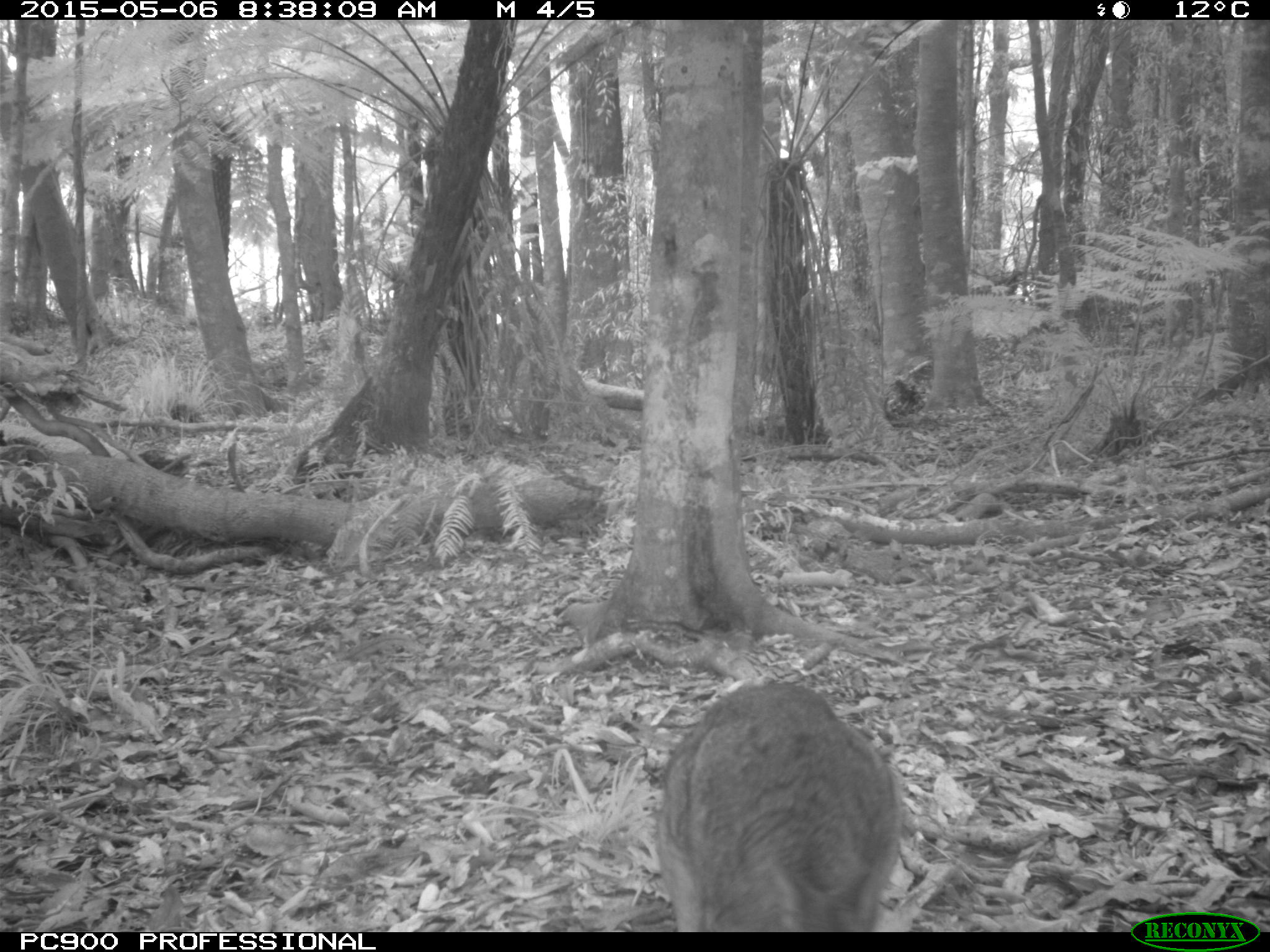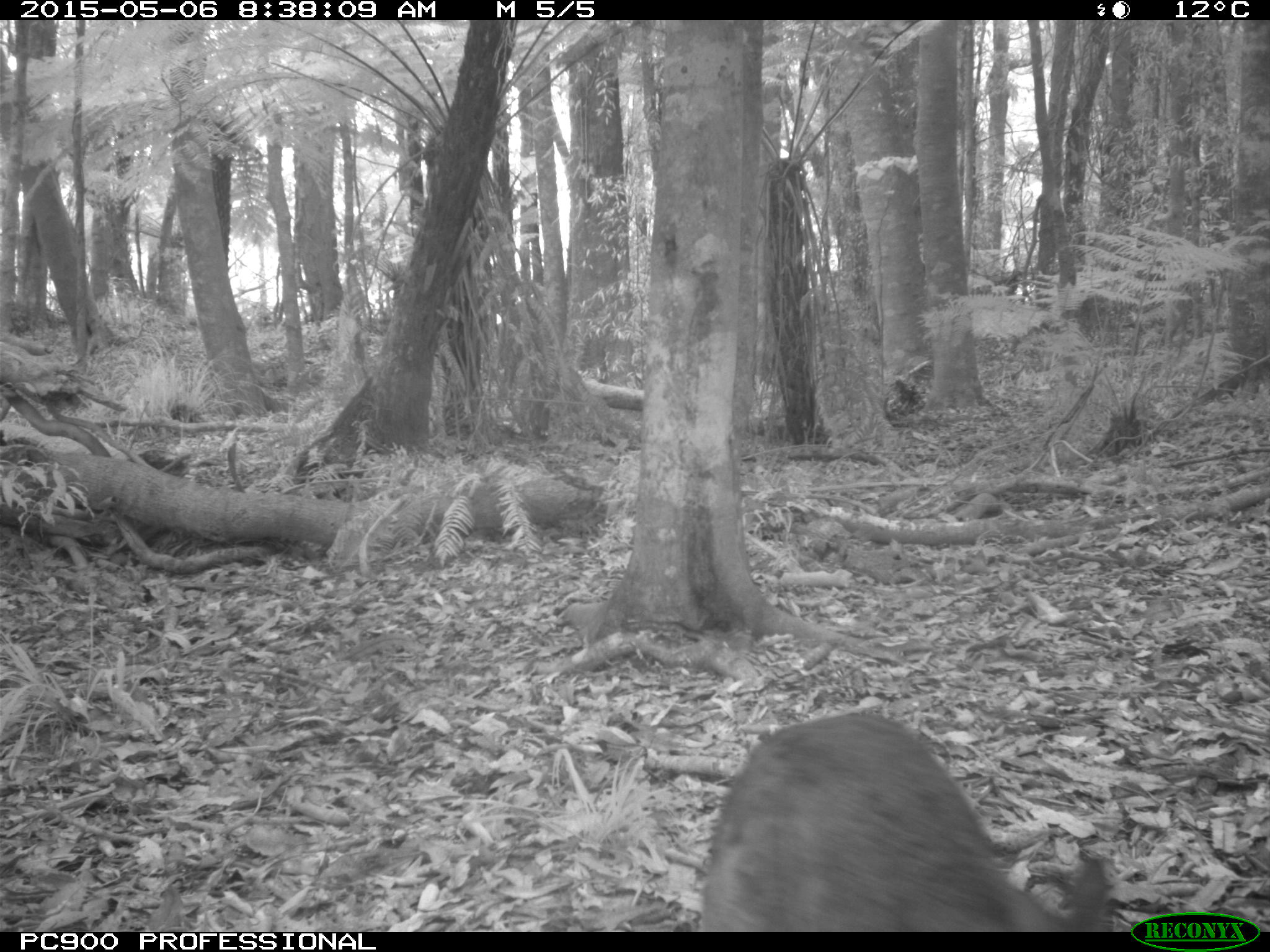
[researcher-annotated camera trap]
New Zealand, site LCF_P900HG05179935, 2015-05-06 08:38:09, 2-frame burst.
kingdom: Animalia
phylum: Chordata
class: Mammalia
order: Diprotodontia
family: Macropodidae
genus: Notamacropus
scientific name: Notamacropus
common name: wallaby